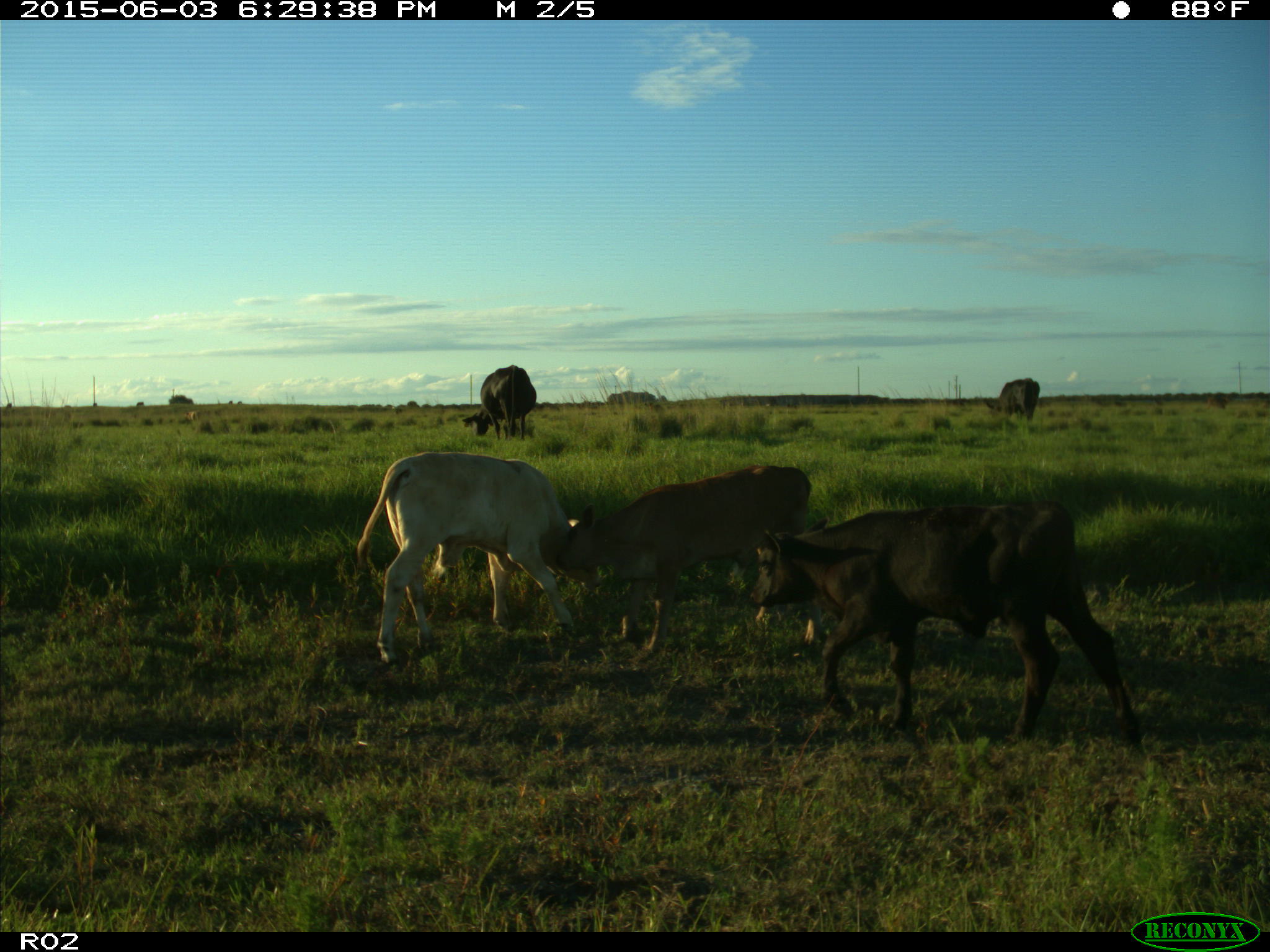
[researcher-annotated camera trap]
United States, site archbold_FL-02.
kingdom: Animalia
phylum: Chordata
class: Mammalia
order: Artiodactyla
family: Bovidae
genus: Bos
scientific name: Bos taurus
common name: domestic cow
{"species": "Bos taurus (domestic cow)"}